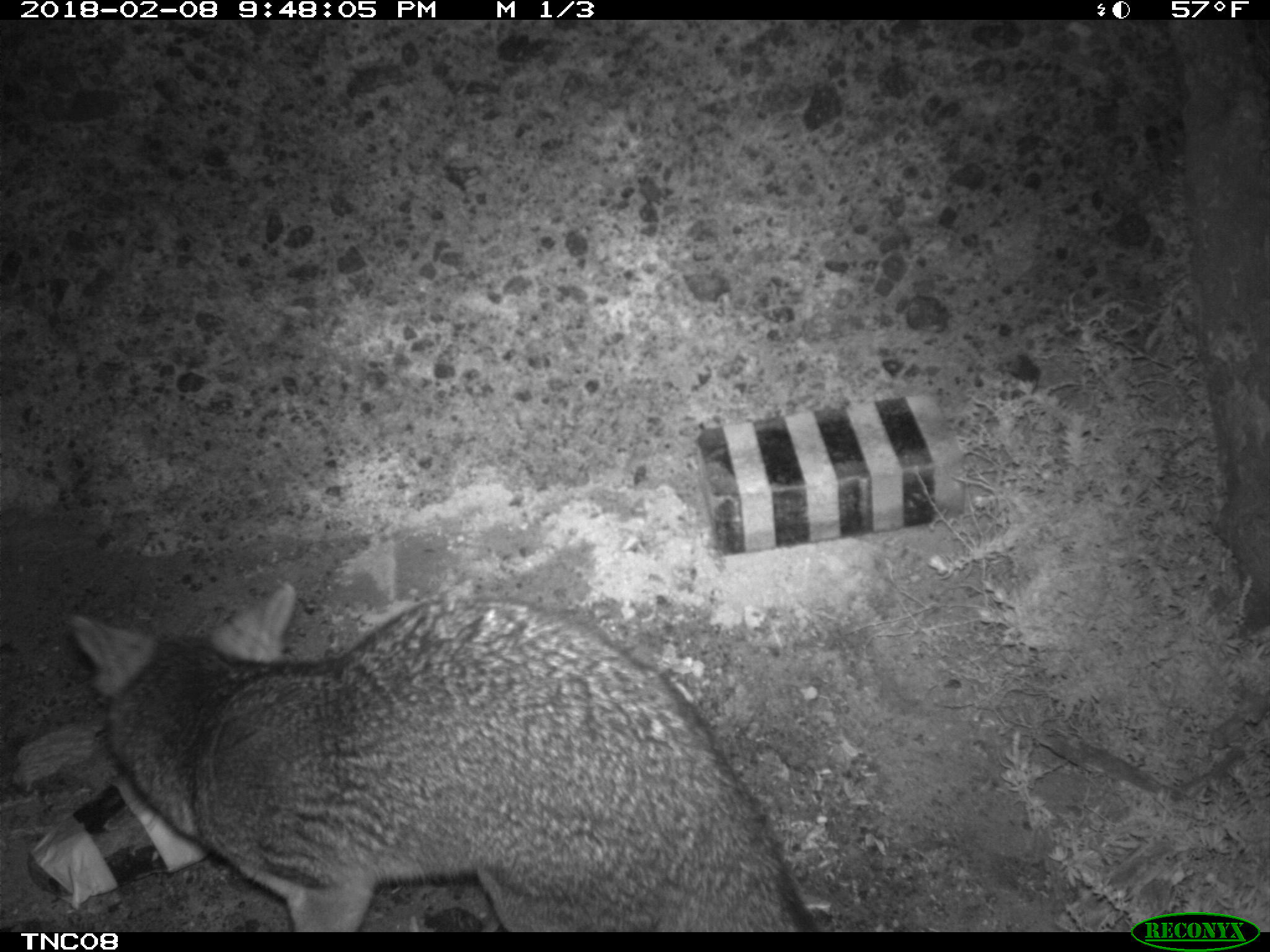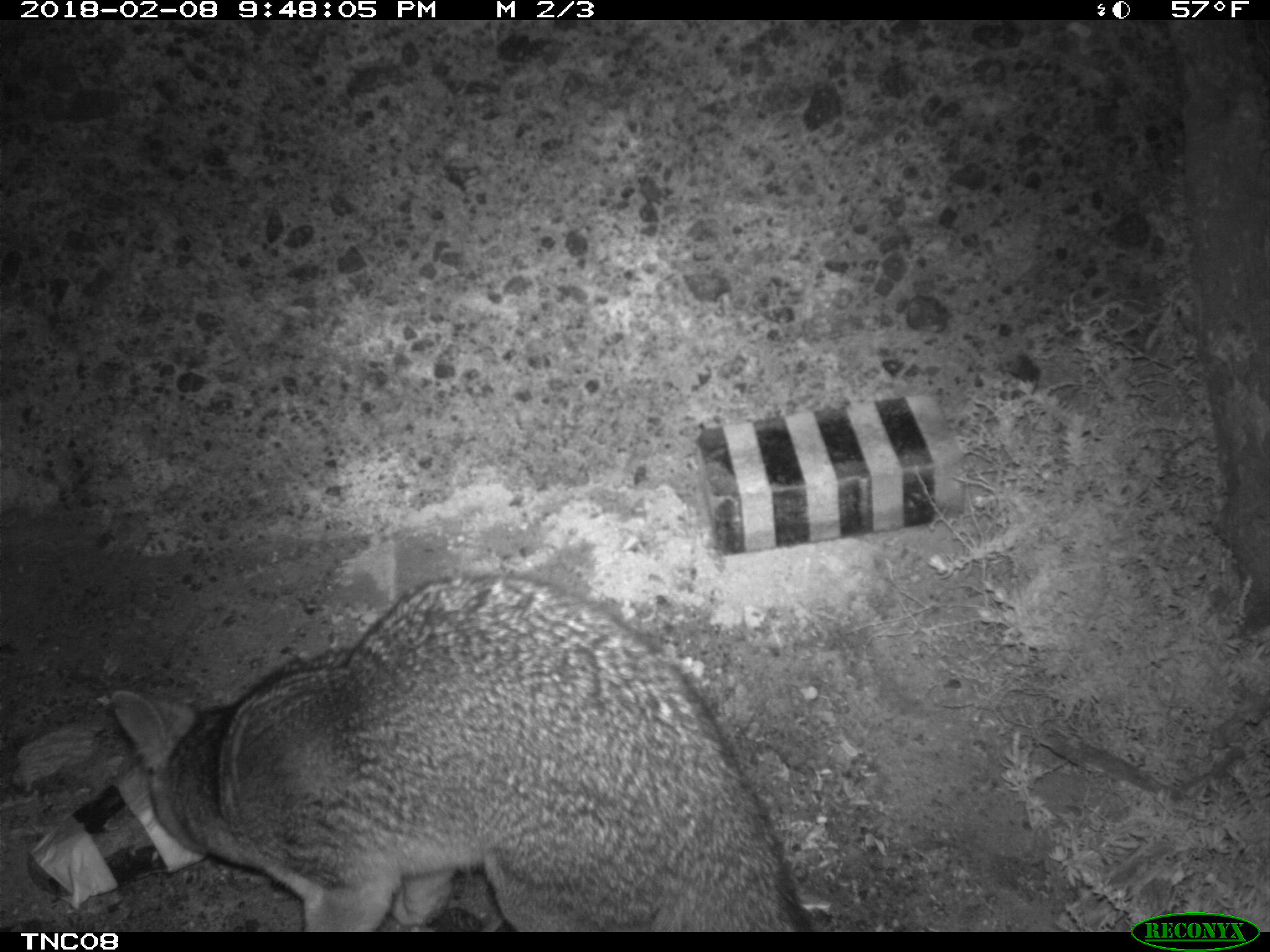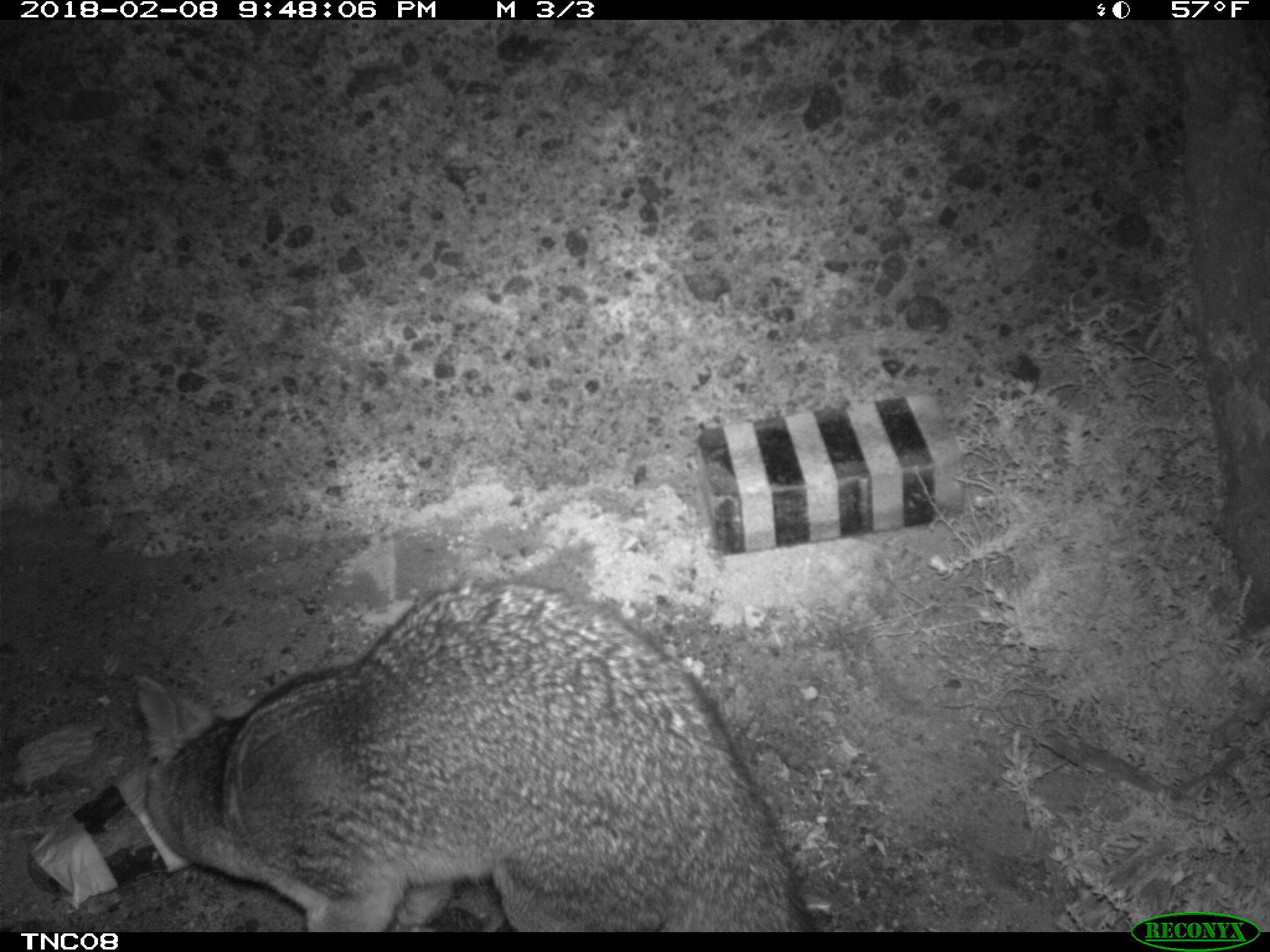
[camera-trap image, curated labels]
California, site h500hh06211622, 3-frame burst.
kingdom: Animalia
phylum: Chordata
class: Mammalia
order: Carnivora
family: Canidae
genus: Urocyon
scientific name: Urocyon littoralis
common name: island fox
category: fox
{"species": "fox (island fox) (Urocyon littoralis)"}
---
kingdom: Animalia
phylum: Chordata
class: Mammalia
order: Rodentia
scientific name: Rodentia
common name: rodent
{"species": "rodent (Rodentia)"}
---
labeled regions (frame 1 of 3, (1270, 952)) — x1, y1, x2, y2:
fox: 68, 580, 818, 931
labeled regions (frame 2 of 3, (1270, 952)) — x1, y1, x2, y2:
rodent: 111, 571, 810, 933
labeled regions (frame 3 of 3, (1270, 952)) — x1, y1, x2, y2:
fox: 133, 580, 807, 932